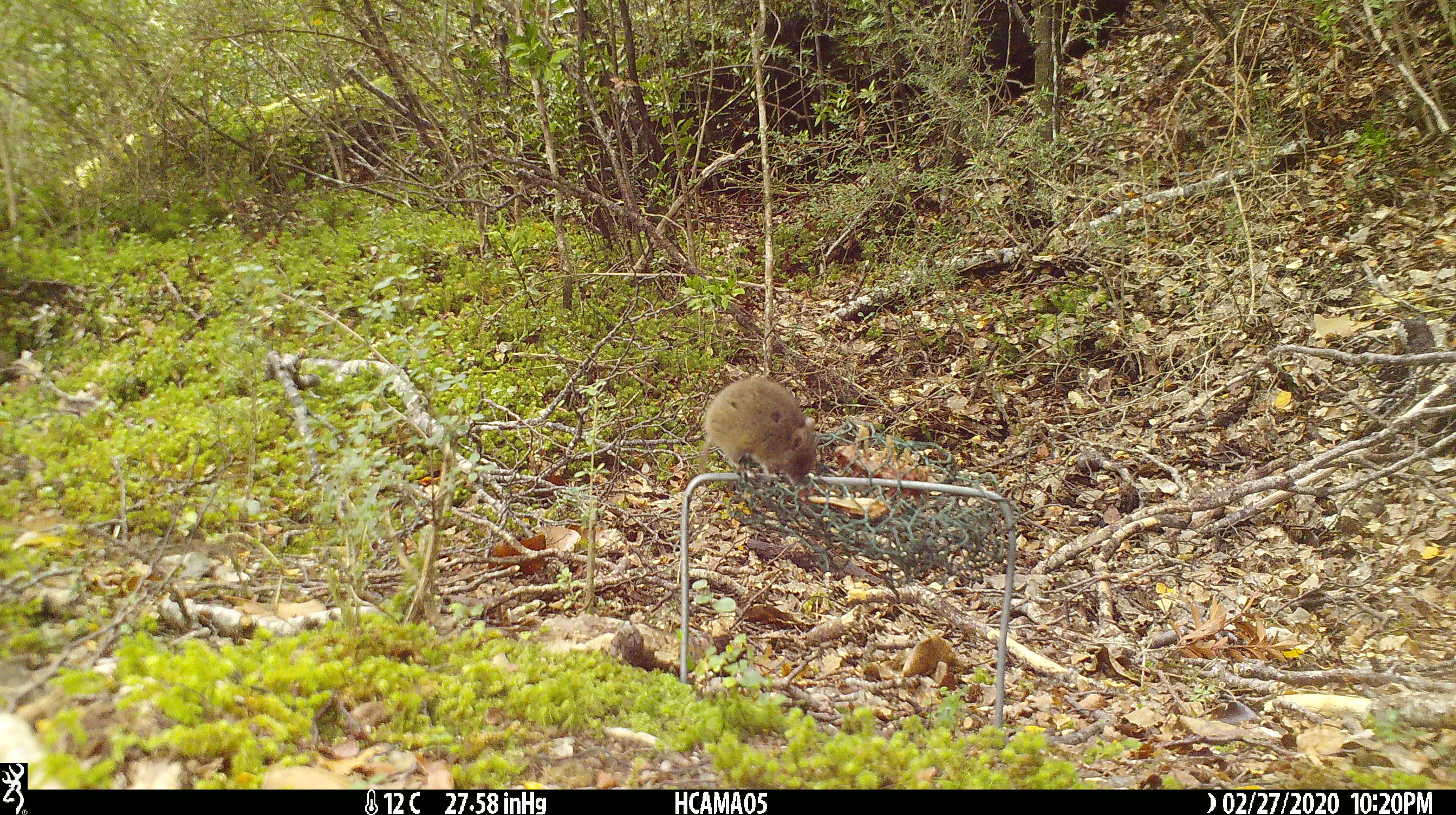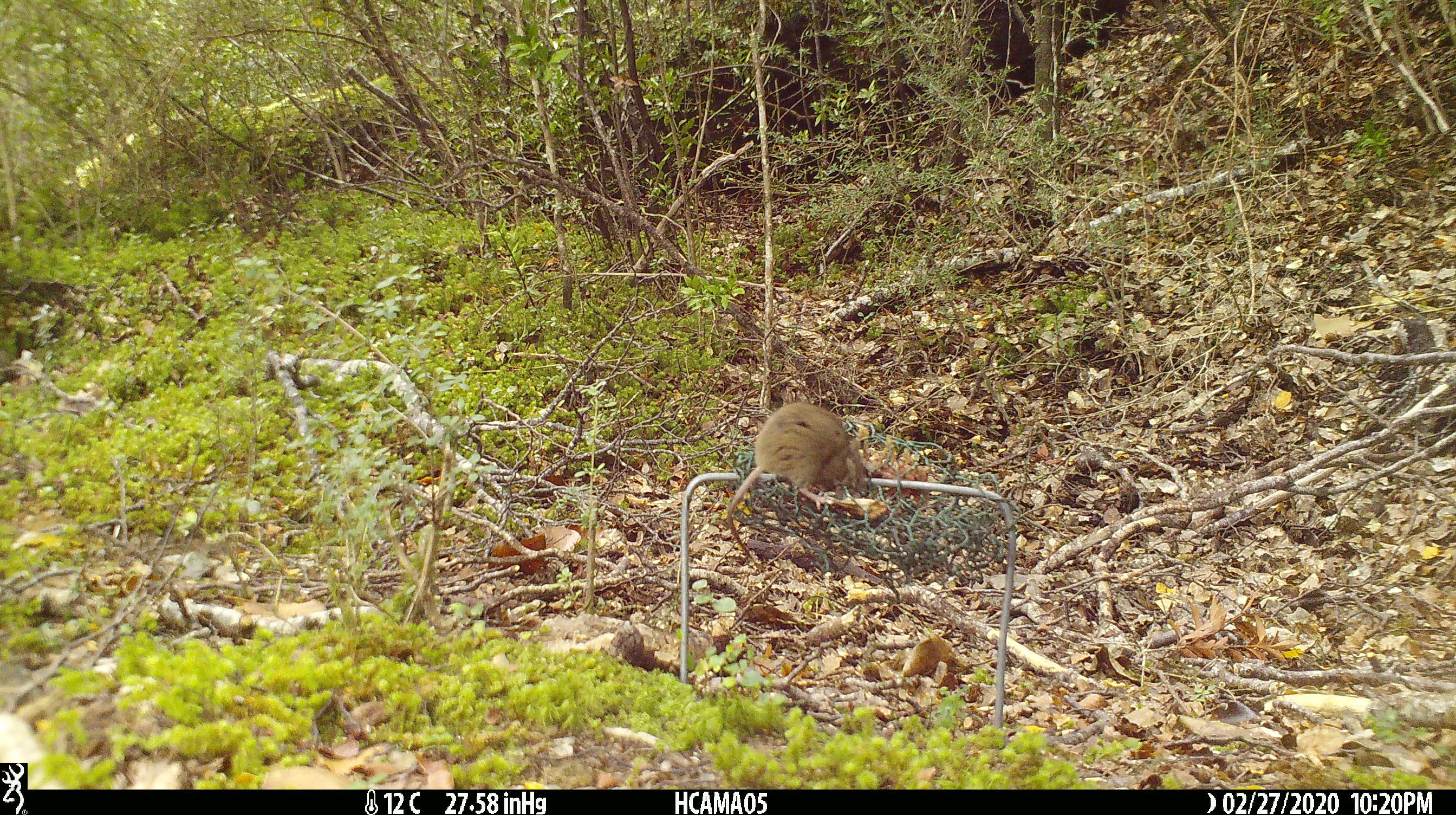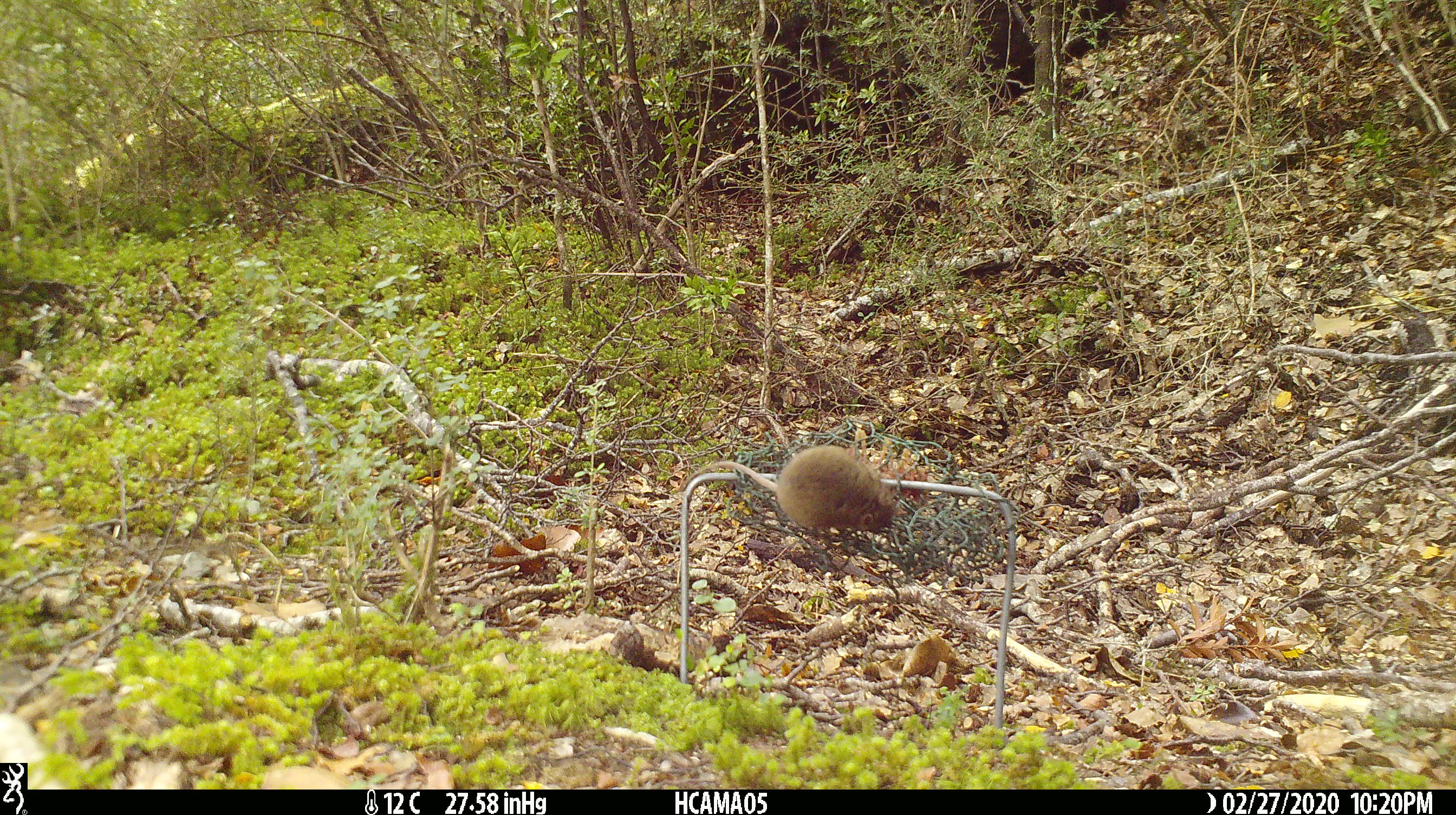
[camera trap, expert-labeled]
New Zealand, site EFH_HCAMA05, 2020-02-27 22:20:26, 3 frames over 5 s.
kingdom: Animalia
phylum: Chordata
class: Mammalia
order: Rodentia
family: Muridae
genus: Mus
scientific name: Mus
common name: mouse